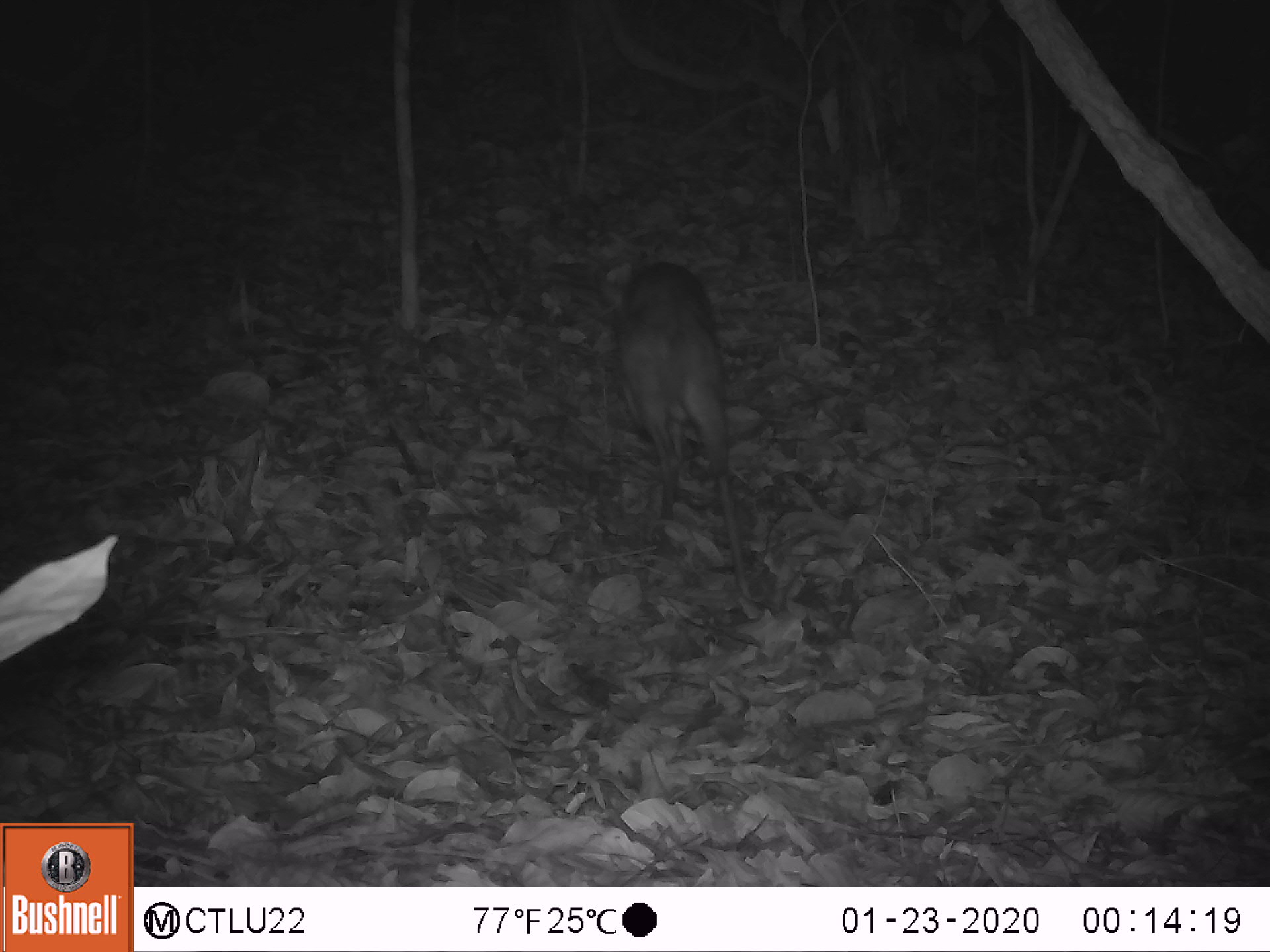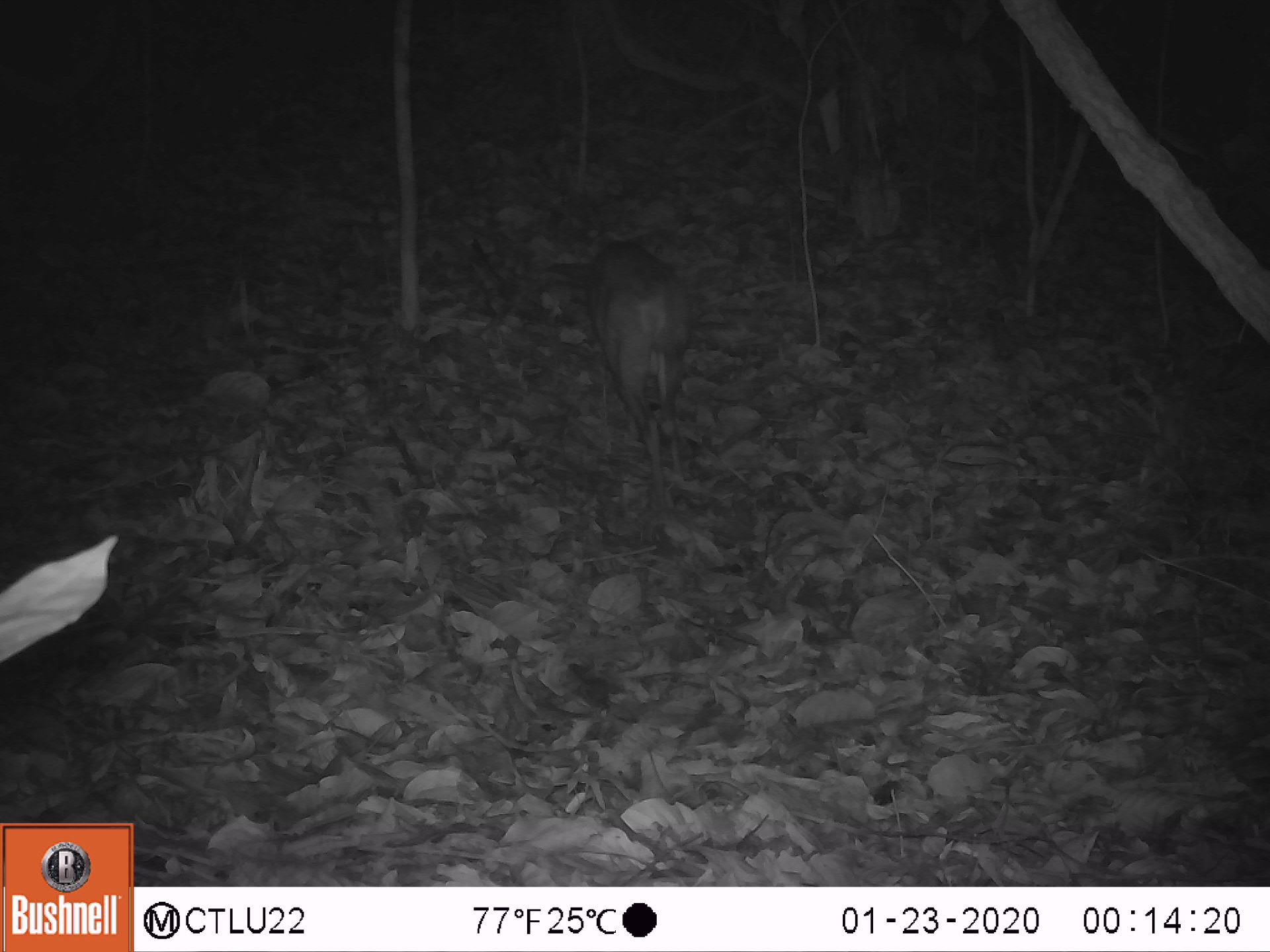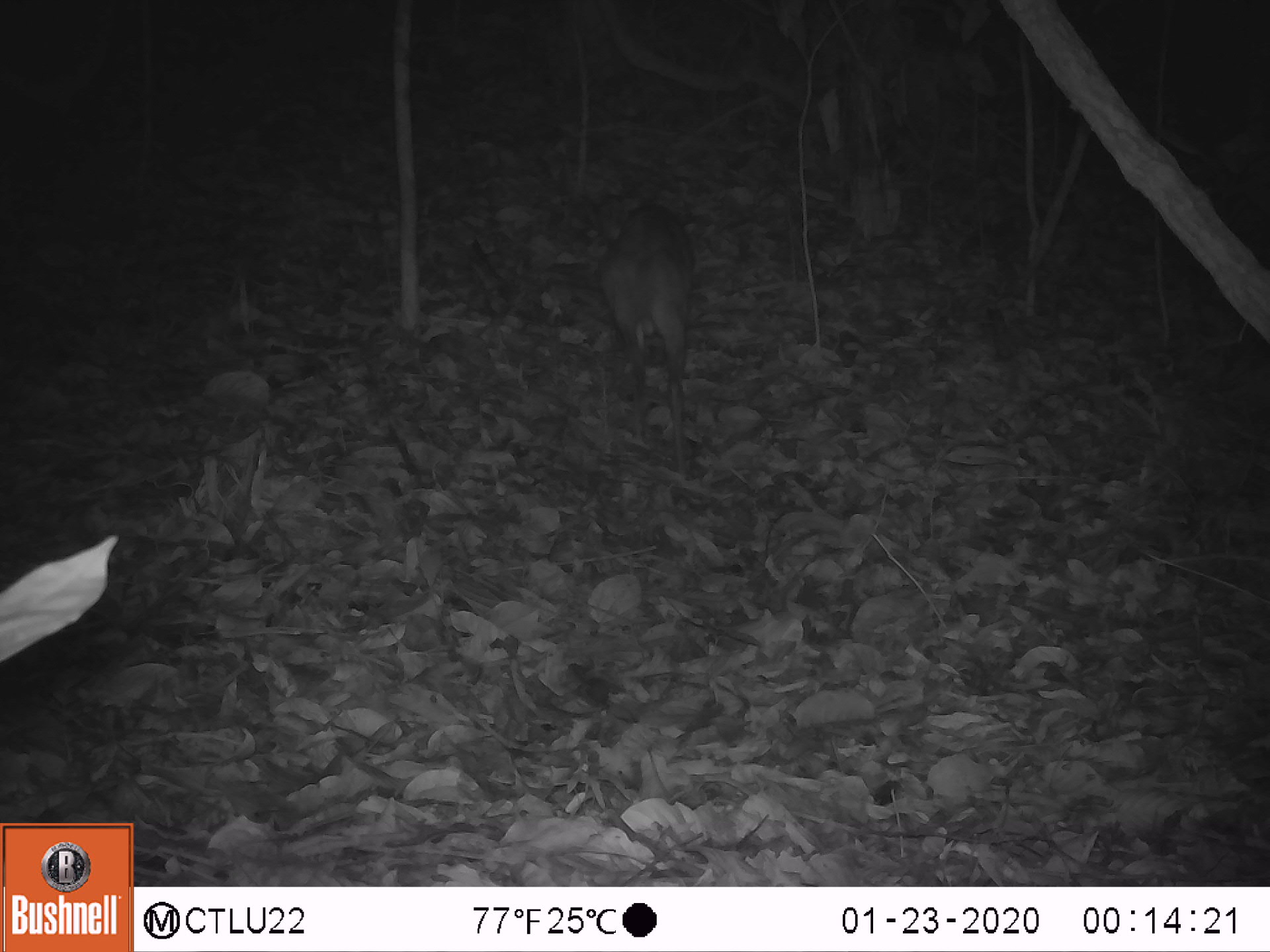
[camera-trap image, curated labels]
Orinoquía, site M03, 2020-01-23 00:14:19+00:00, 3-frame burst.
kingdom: Animalia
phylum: Chordata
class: Mammalia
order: Artiodactyla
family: Cervidae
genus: Mazama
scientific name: Mazama americana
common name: red brocket deer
Red brocket deer (Mazama americana).